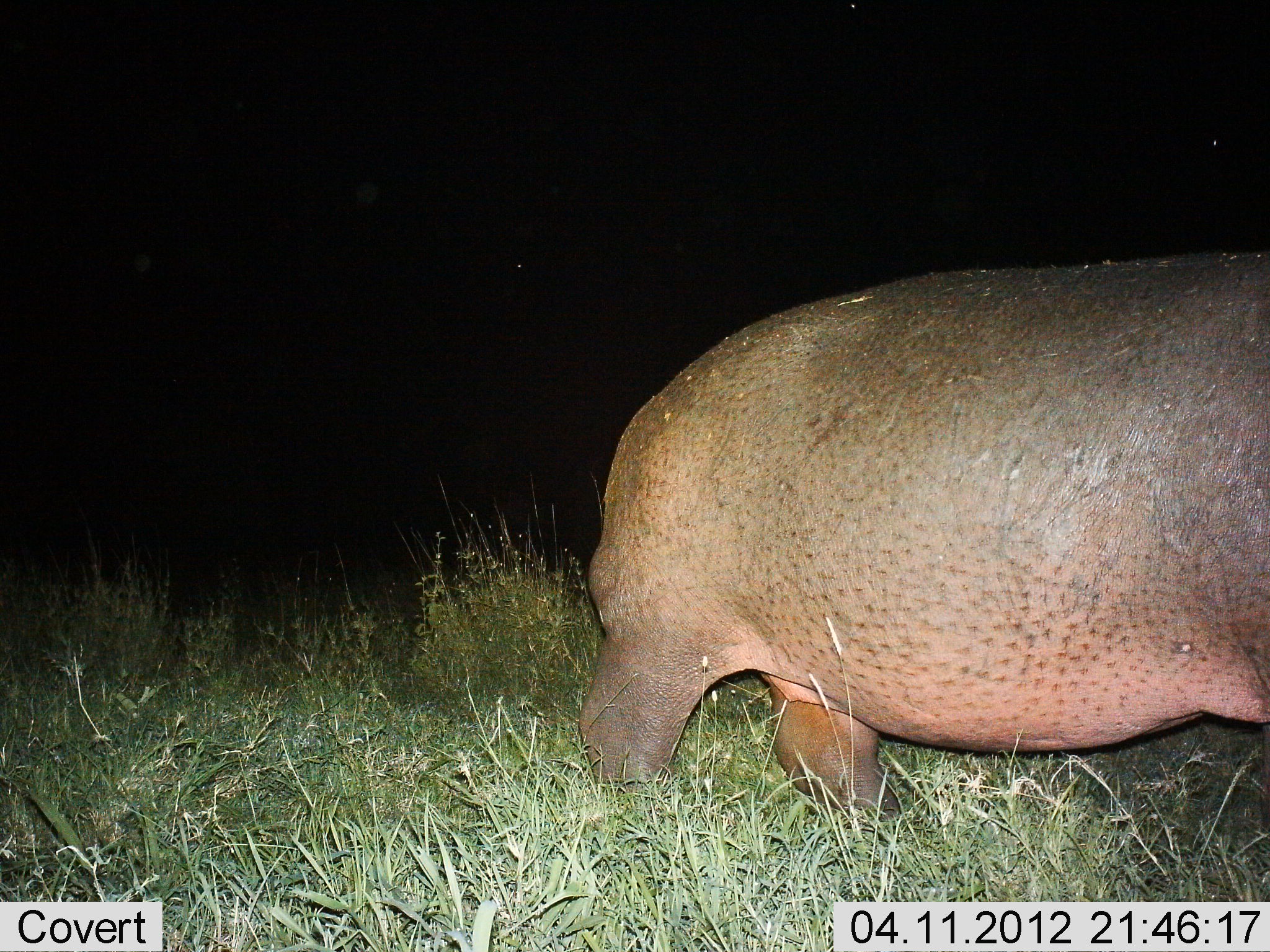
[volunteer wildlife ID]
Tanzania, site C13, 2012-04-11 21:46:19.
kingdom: Animalia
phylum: Chordata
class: Mammalia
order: Artiodactyla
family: Hippopotamidae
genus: Hippopotamus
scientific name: Hippopotamus amphibius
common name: hippopotamus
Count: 1.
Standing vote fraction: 12%.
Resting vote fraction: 0%.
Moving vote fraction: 88%.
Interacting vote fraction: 0%.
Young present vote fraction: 0%.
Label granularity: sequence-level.